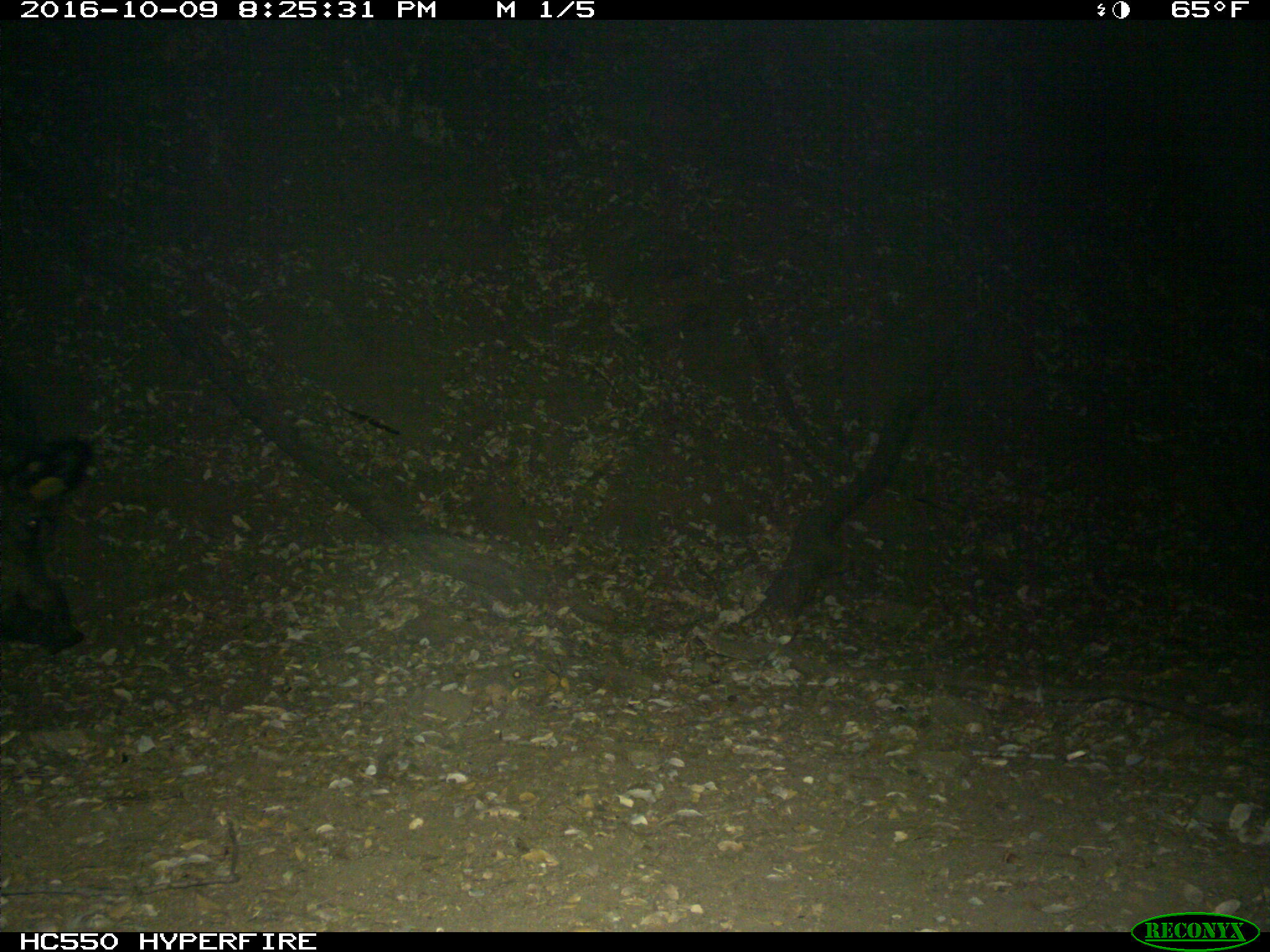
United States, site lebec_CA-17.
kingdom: Animalia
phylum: Chordata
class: Mammalia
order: Artiodactyla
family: Suidae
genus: Sus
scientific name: Sus scrofa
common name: wild boar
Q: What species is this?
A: Sus scrofa (wild boar).